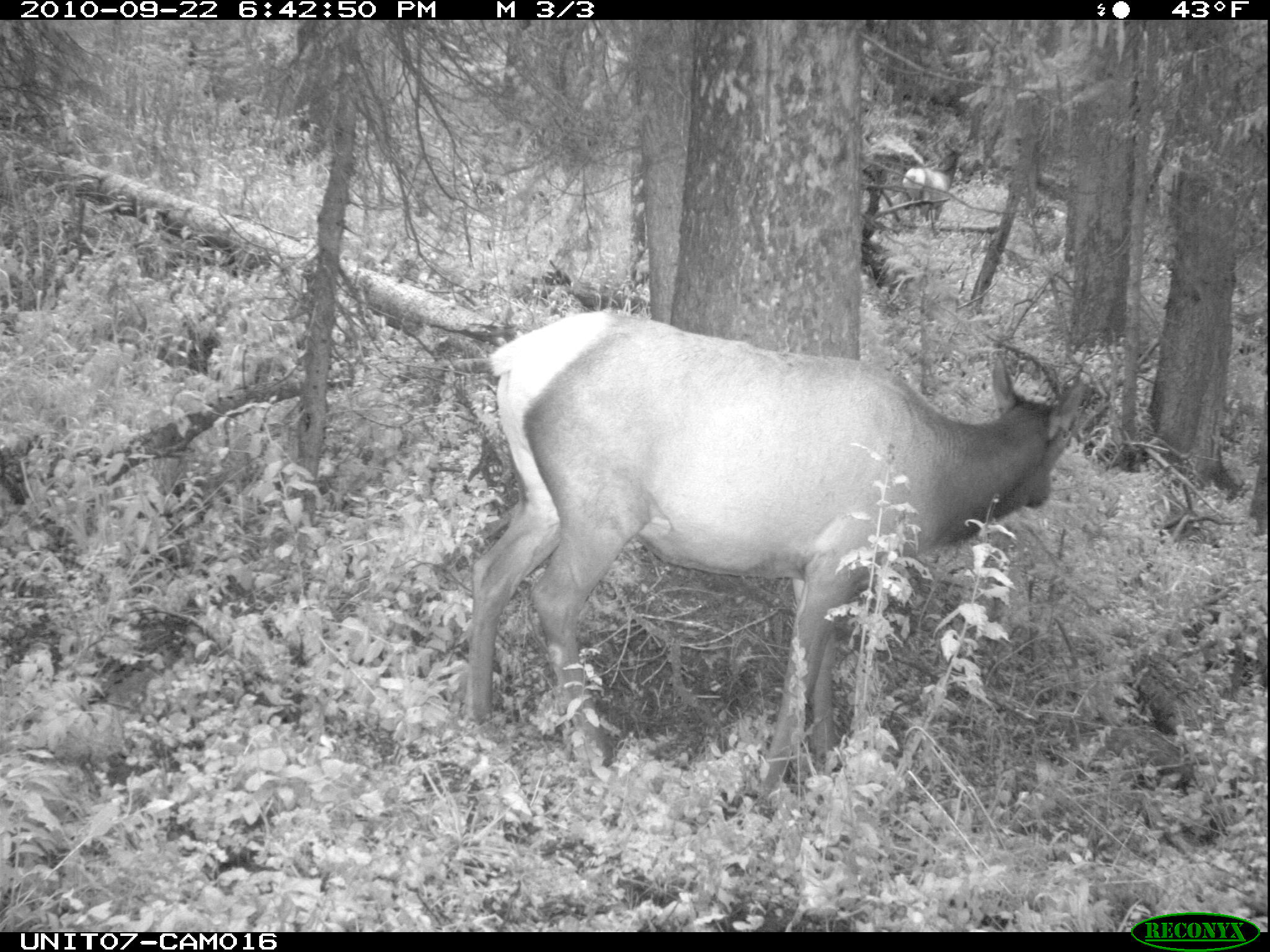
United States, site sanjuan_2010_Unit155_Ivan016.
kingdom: Animalia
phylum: Chordata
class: Mammalia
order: Artiodactyla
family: Cervidae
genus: Cervus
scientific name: Cervus elaphus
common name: red deer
Cervus elaphus (red deer).